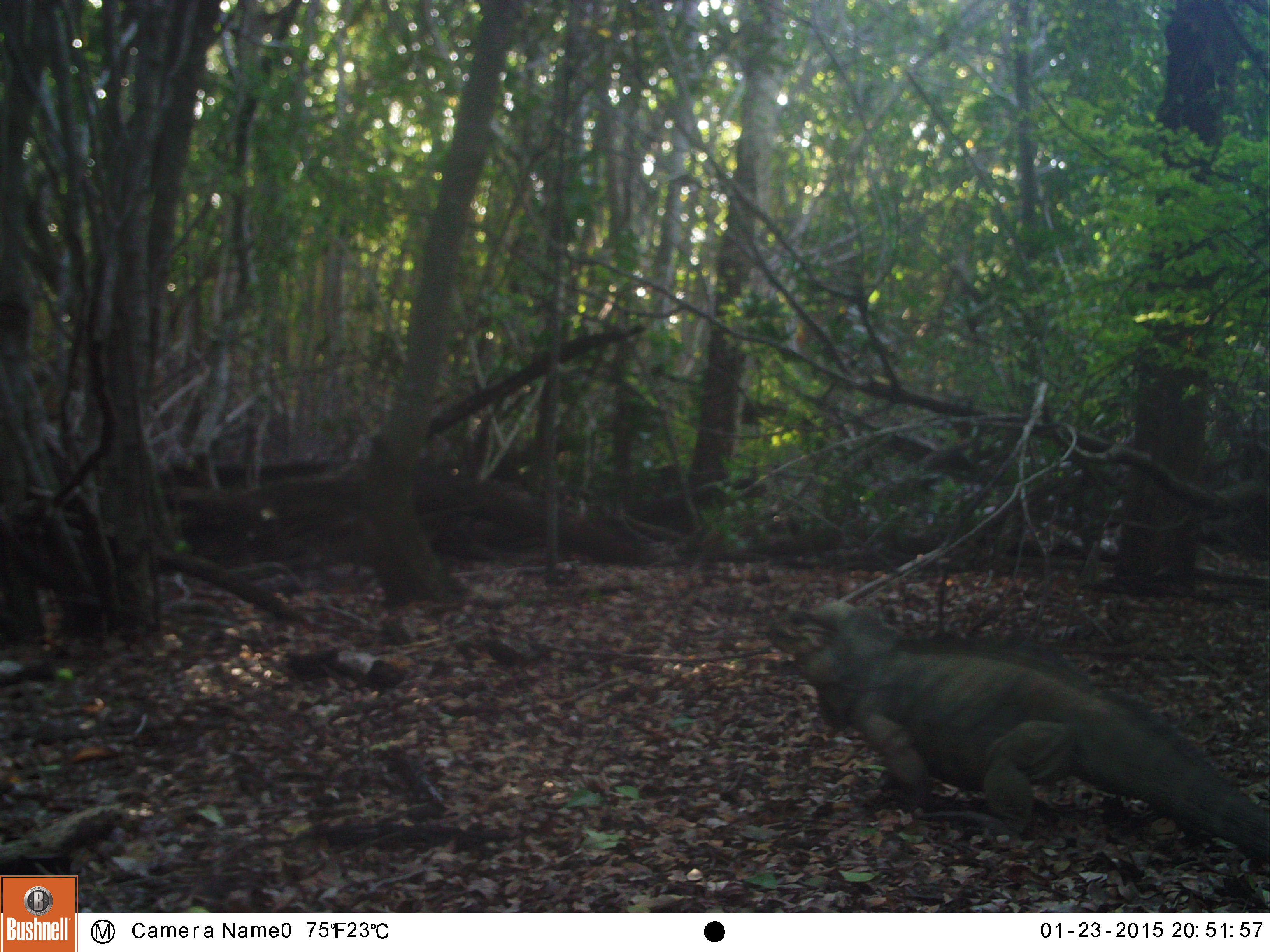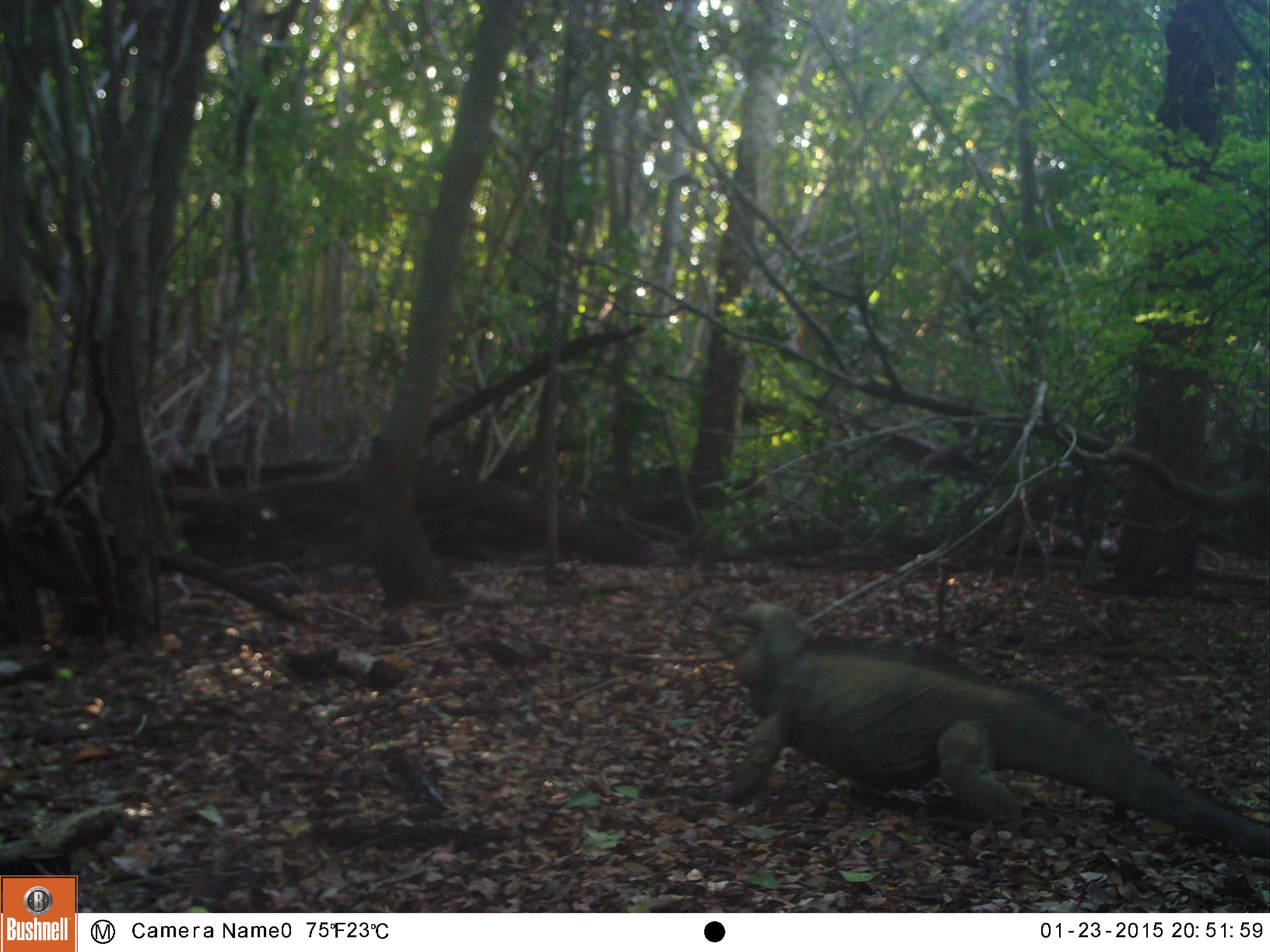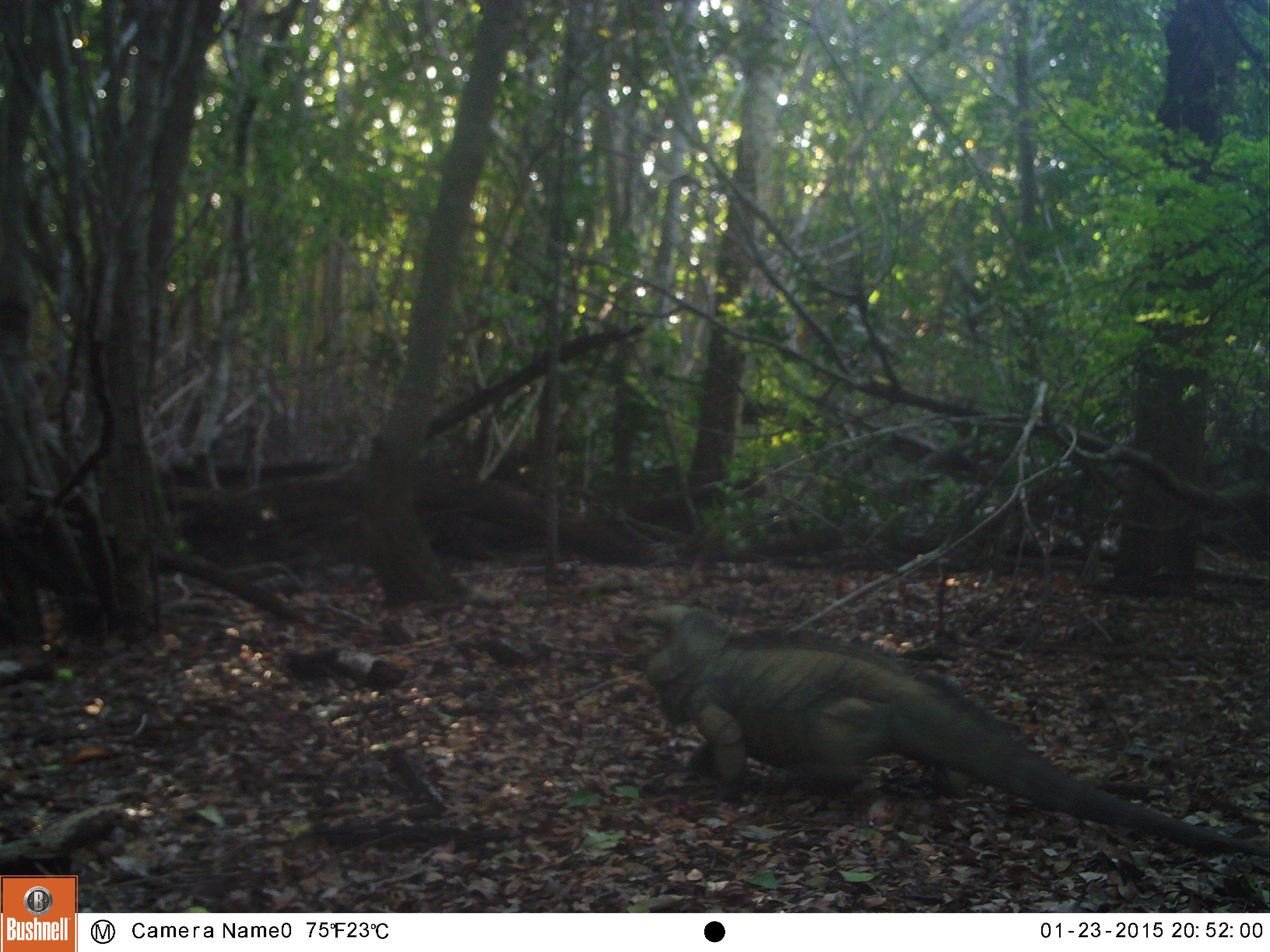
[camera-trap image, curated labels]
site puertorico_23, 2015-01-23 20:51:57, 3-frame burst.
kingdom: Animalia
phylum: Chordata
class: Reptilia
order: Squamata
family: Iguanidae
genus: Iguana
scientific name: Iguana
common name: typical iguanas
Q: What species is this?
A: Iguana (typical iguanas).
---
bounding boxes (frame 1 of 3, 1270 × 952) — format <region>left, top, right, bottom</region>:
iguana: <region>779, 599, 1270, 881</region>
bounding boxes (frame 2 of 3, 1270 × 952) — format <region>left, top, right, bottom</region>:
iguana: <region>712, 600, 1268, 869</region>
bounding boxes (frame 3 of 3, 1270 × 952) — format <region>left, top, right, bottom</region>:
iguana: <region>635, 604, 1265, 855</region>